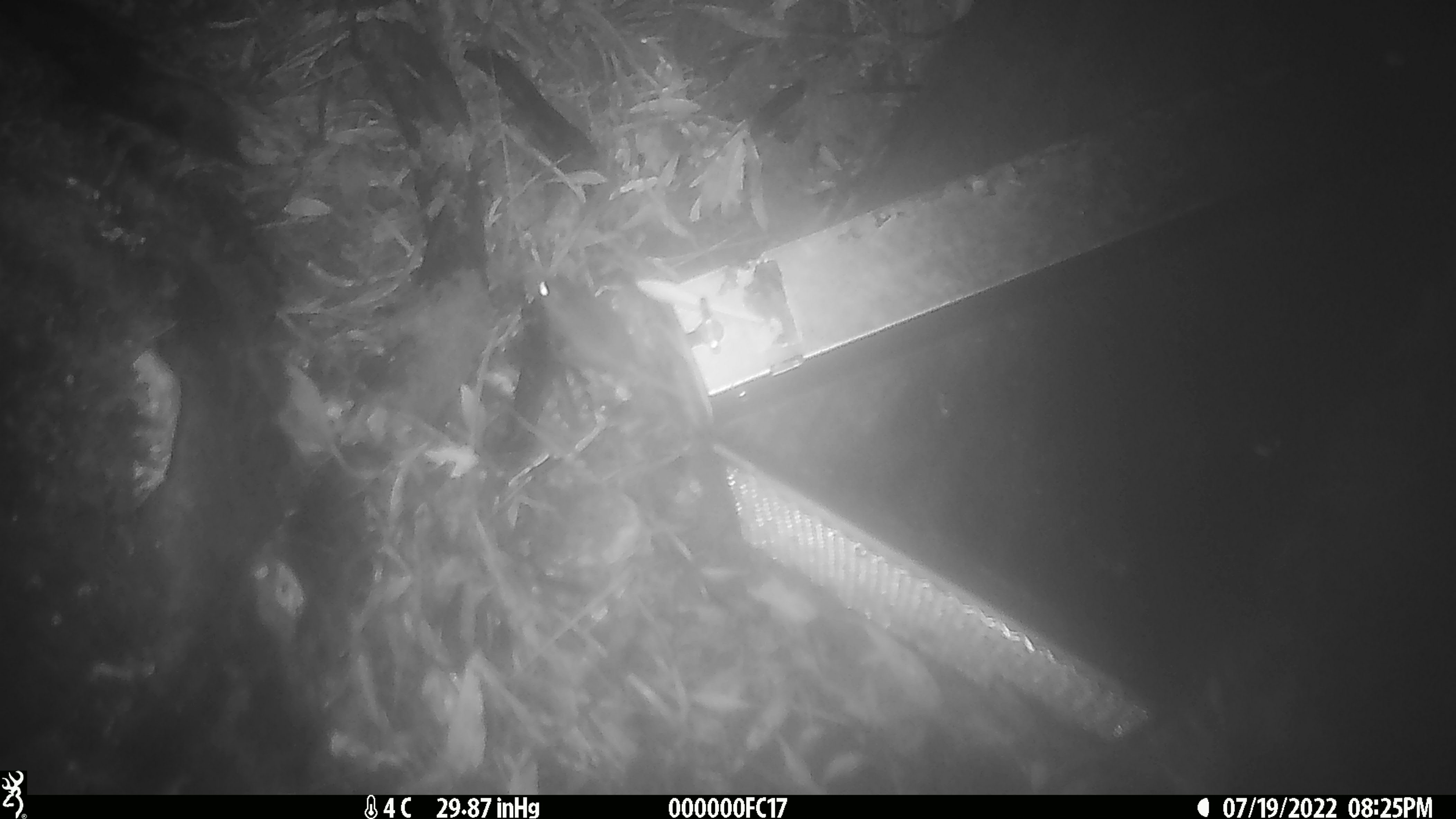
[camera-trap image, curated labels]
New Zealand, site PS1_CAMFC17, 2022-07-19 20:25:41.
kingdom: Animalia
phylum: Chordata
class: Mammalia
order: Rodentia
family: Muridae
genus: Mus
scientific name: Mus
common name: mouse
Mouse (Mus).